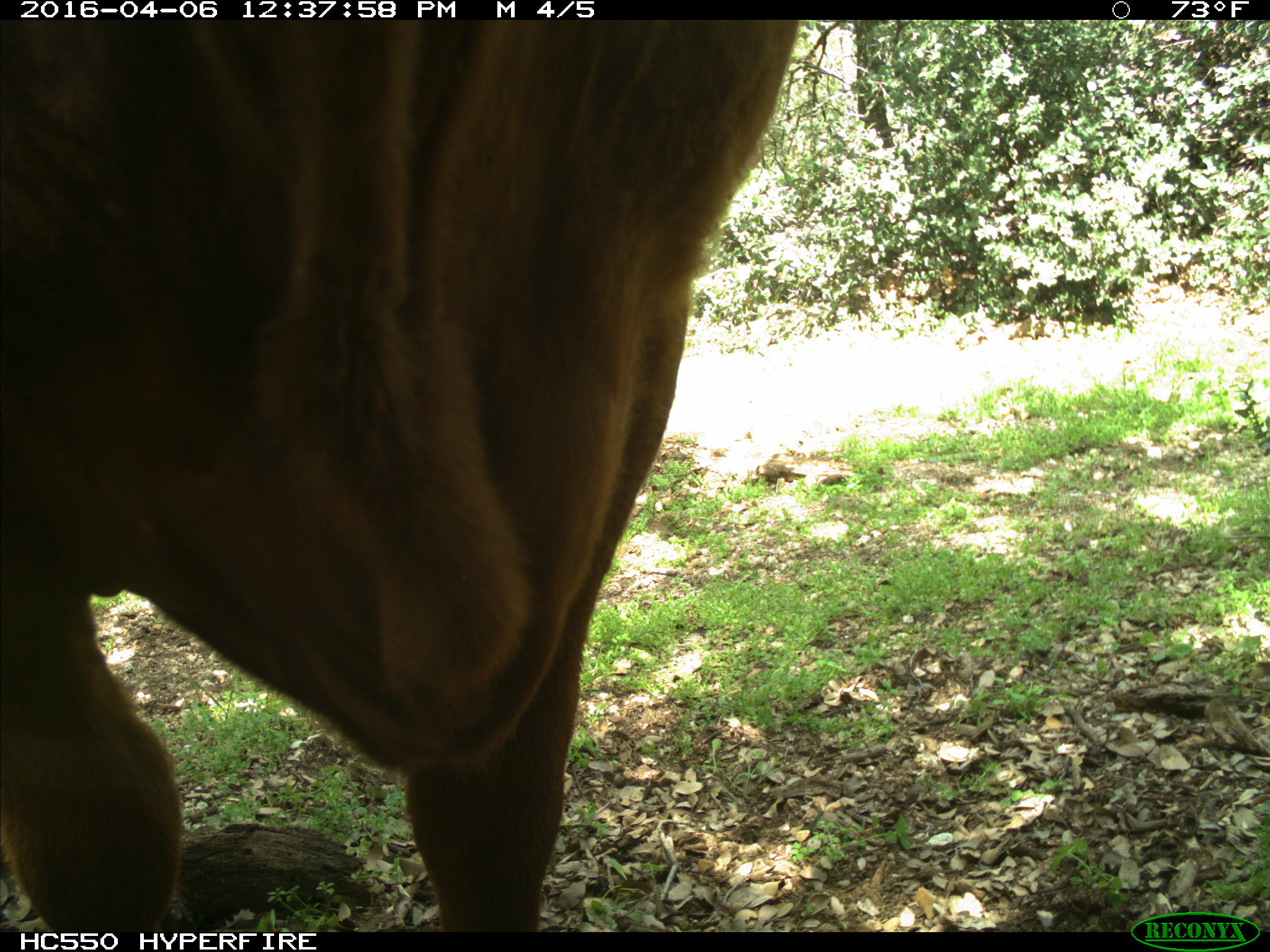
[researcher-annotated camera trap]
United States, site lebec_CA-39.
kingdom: Animalia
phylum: Chordata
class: Mammalia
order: Artiodactyla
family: Bovidae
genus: Bos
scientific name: Bos taurus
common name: domestic cow